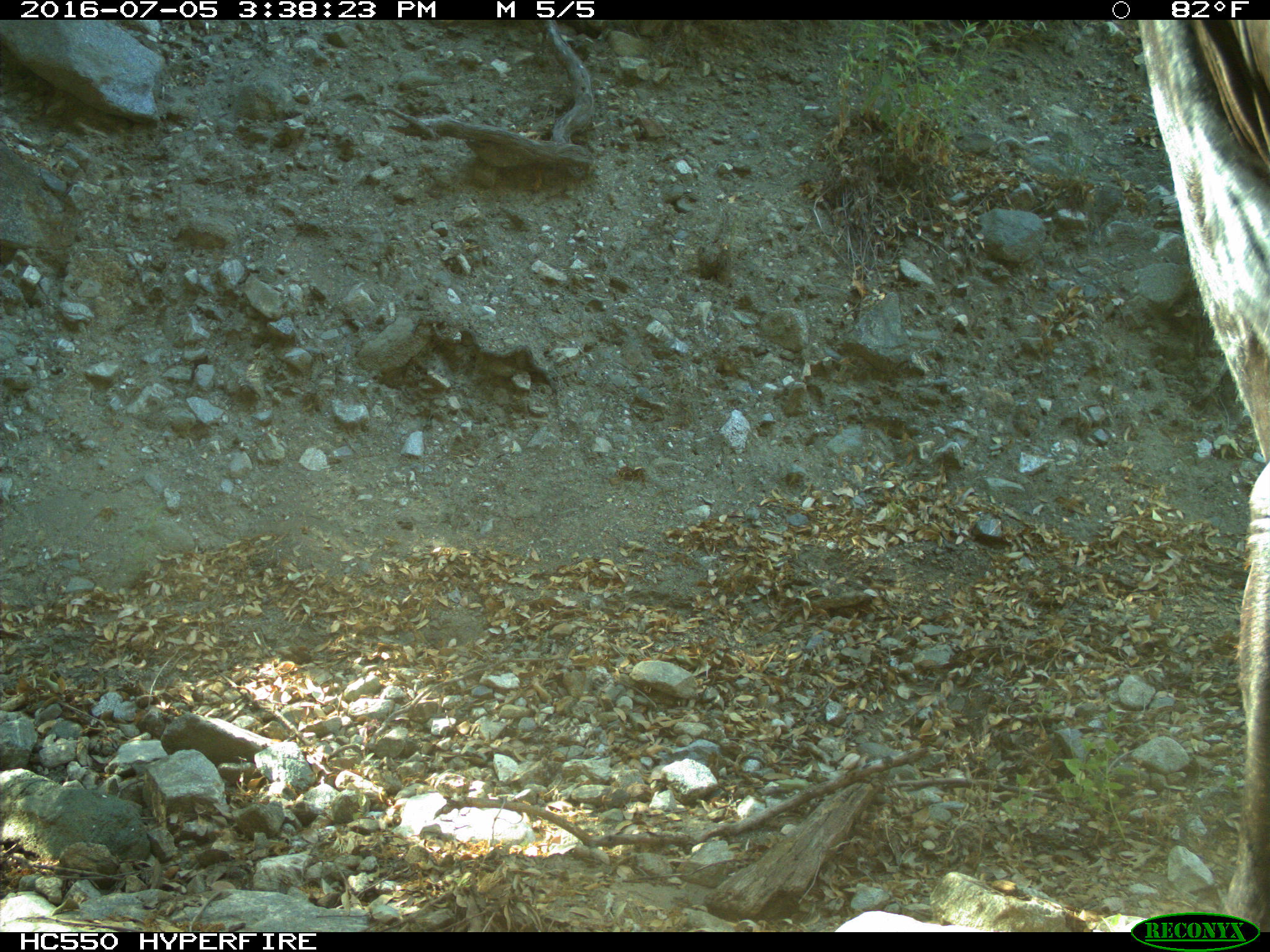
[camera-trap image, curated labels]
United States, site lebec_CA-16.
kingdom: Animalia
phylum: Chordata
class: Mammalia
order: Artiodactyla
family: Bovidae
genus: Bos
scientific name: Bos taurus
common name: domestic cow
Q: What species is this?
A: Bos taurus (domestic cow).